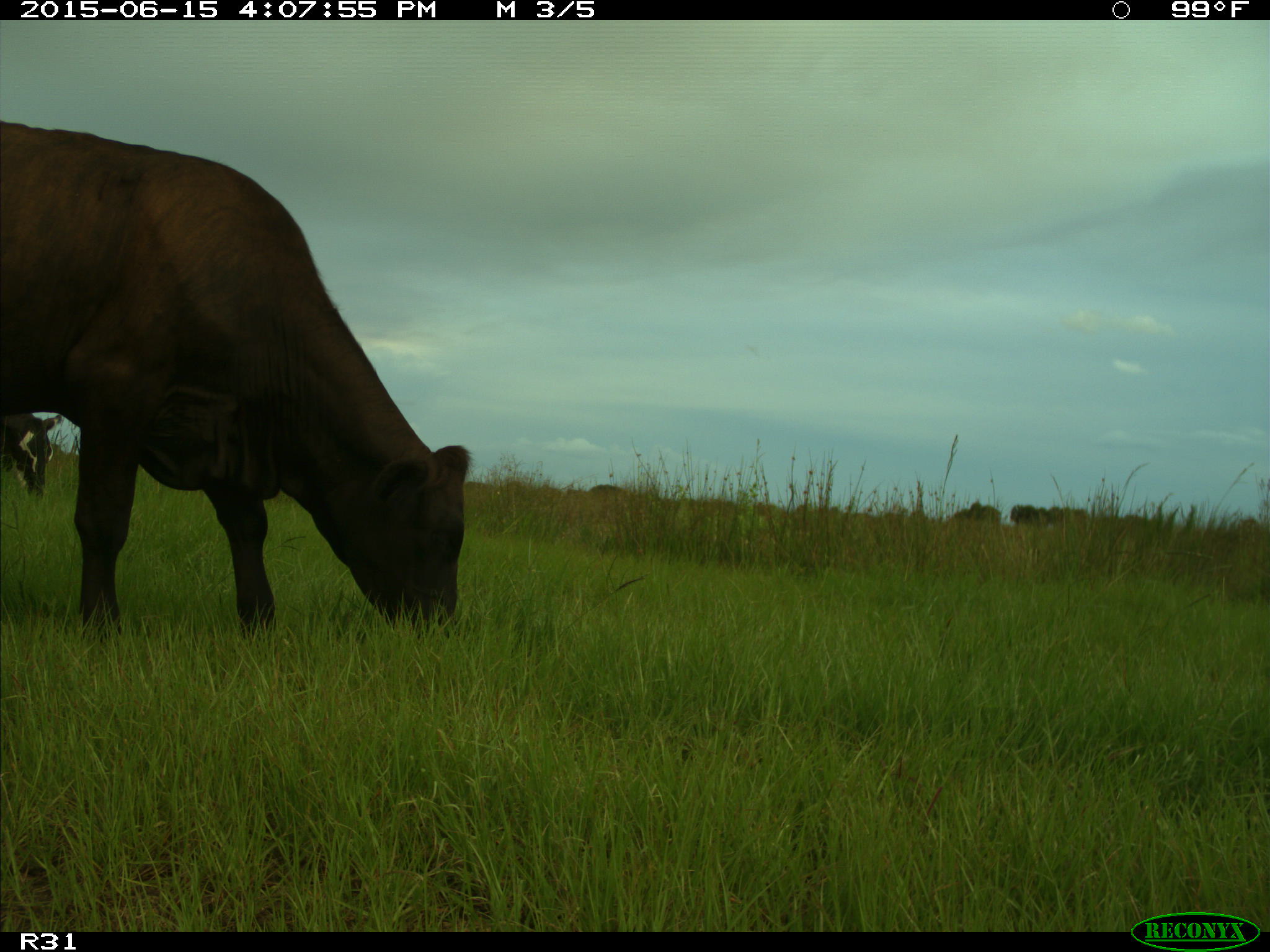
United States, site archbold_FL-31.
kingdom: Animalia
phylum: Chordata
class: Mammalia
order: Artiodactyla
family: Bovidae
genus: Bos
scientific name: Bos taurus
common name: domestic cow